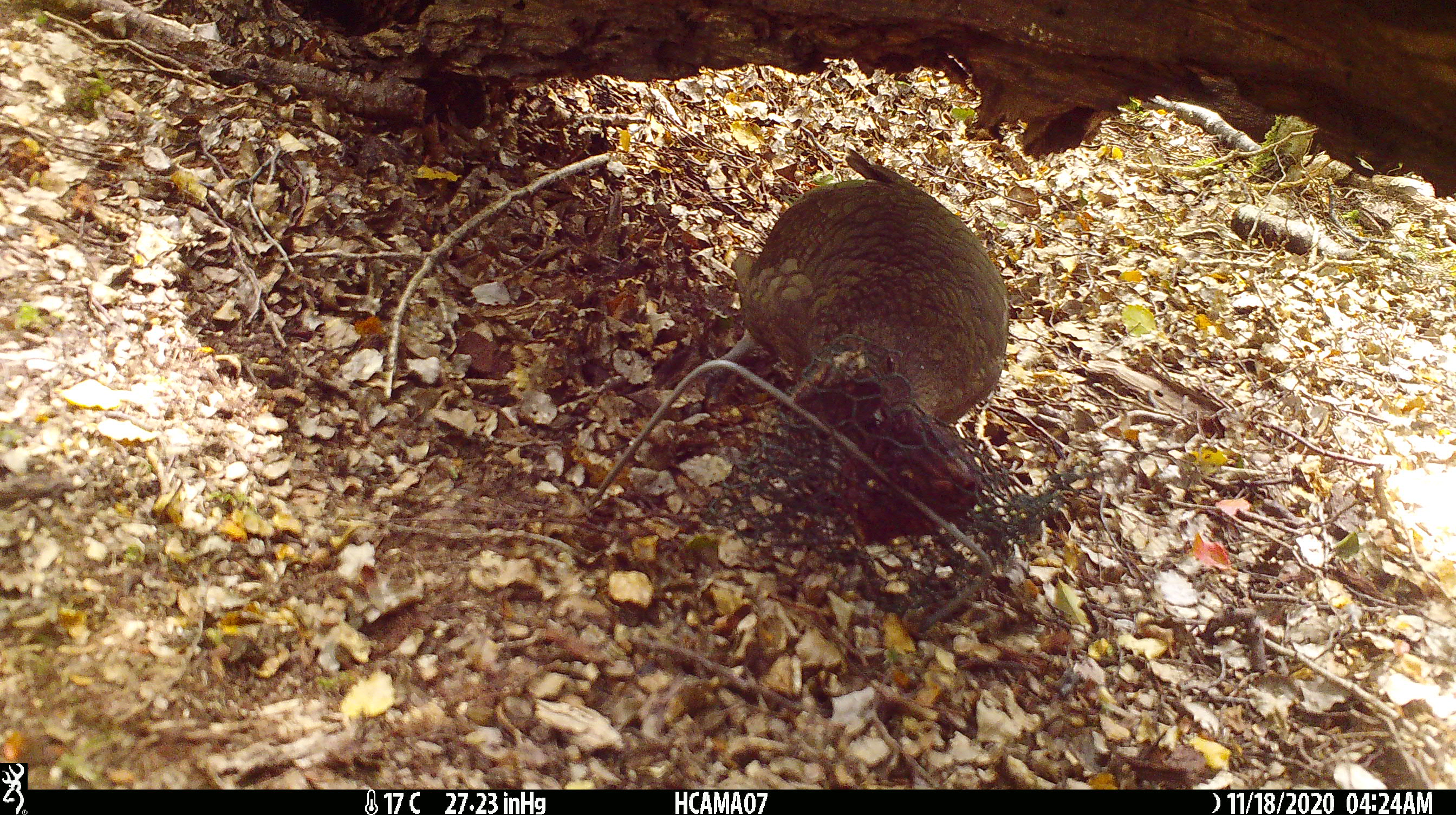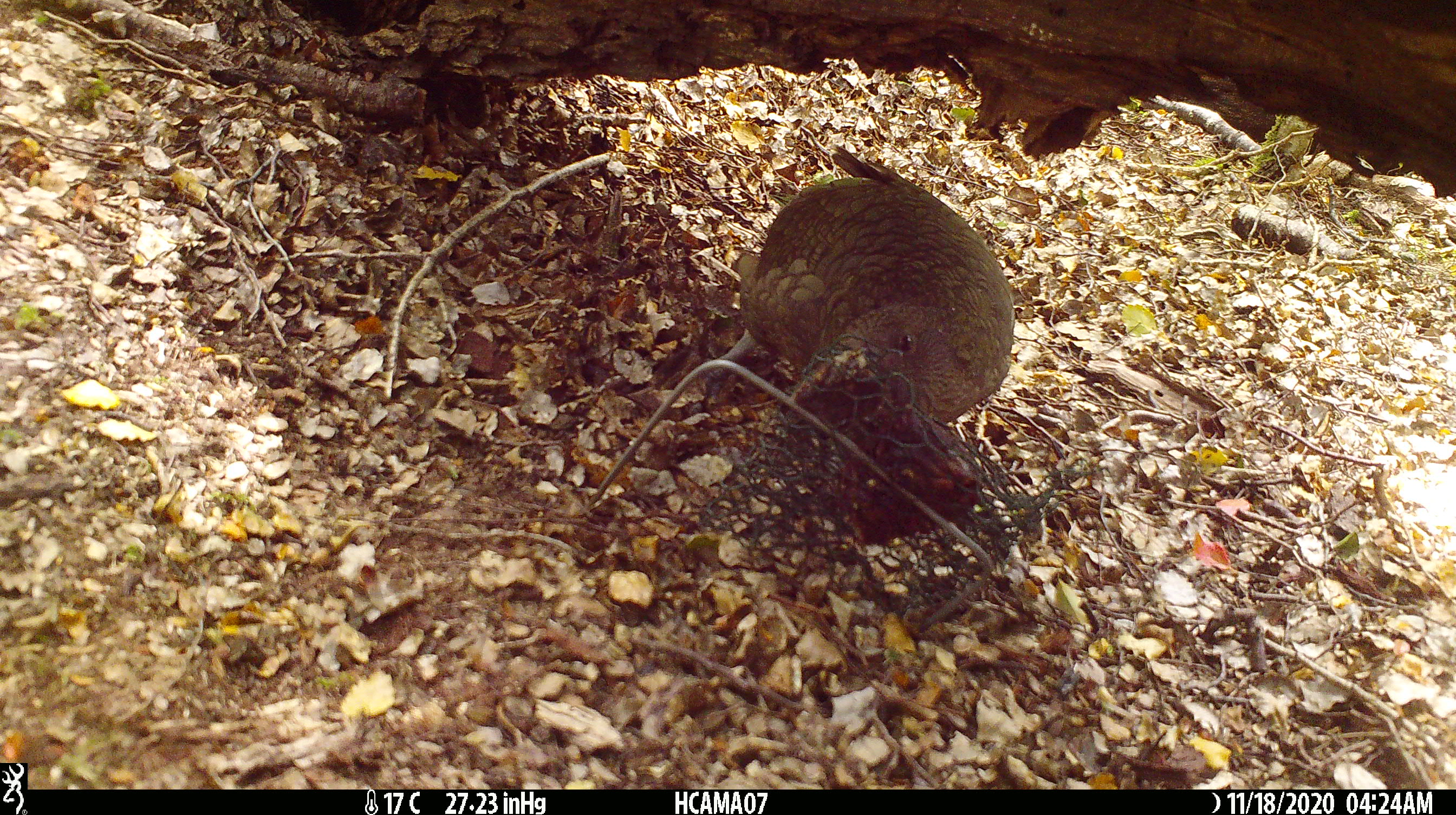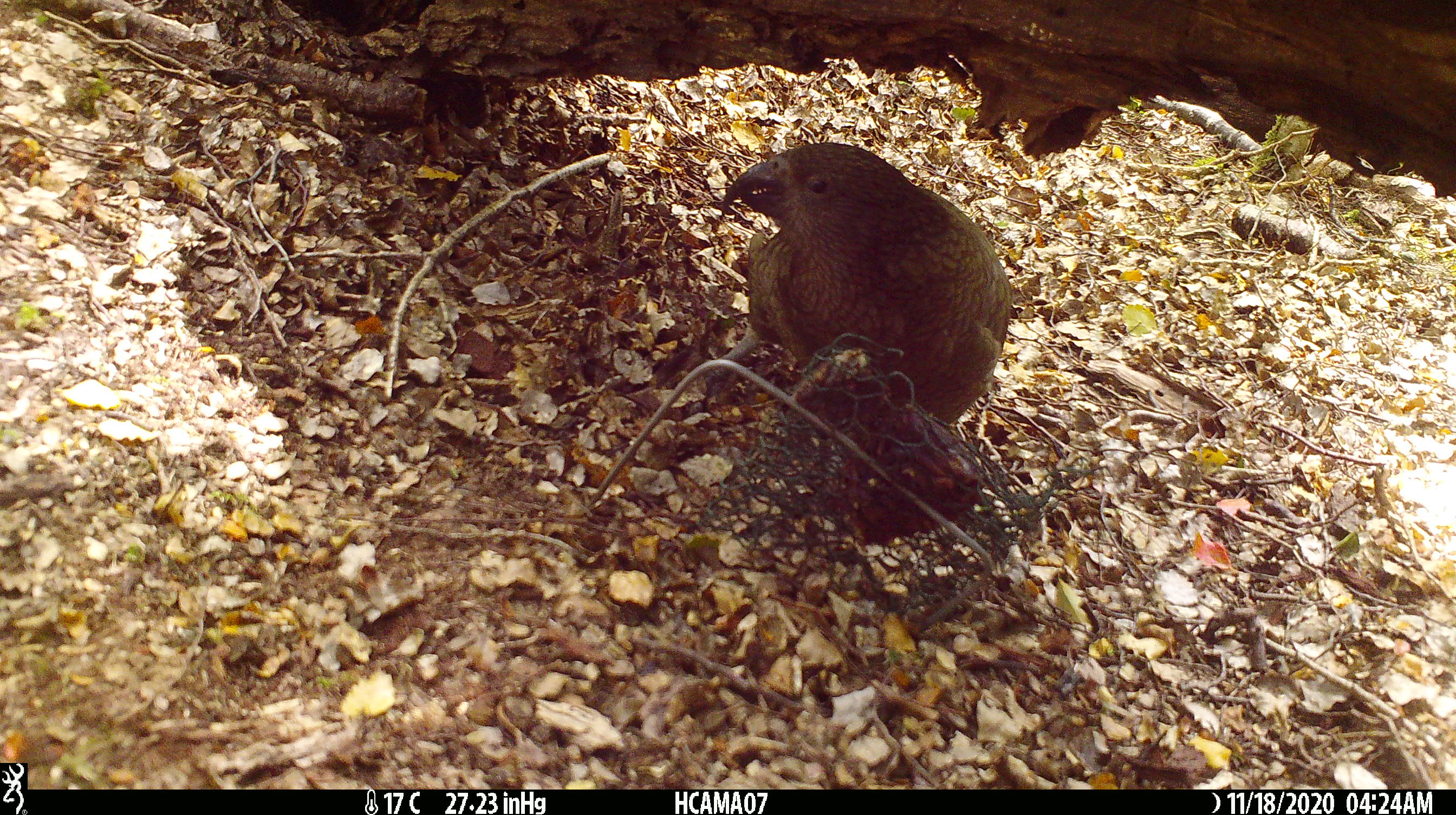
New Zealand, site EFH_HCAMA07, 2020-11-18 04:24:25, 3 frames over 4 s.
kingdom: Animalia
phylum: Chordata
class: Aves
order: Psittaciformes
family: Strigopidae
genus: Nestor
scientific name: Nestor notabilis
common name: kea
Kea (Nestor notabilis).